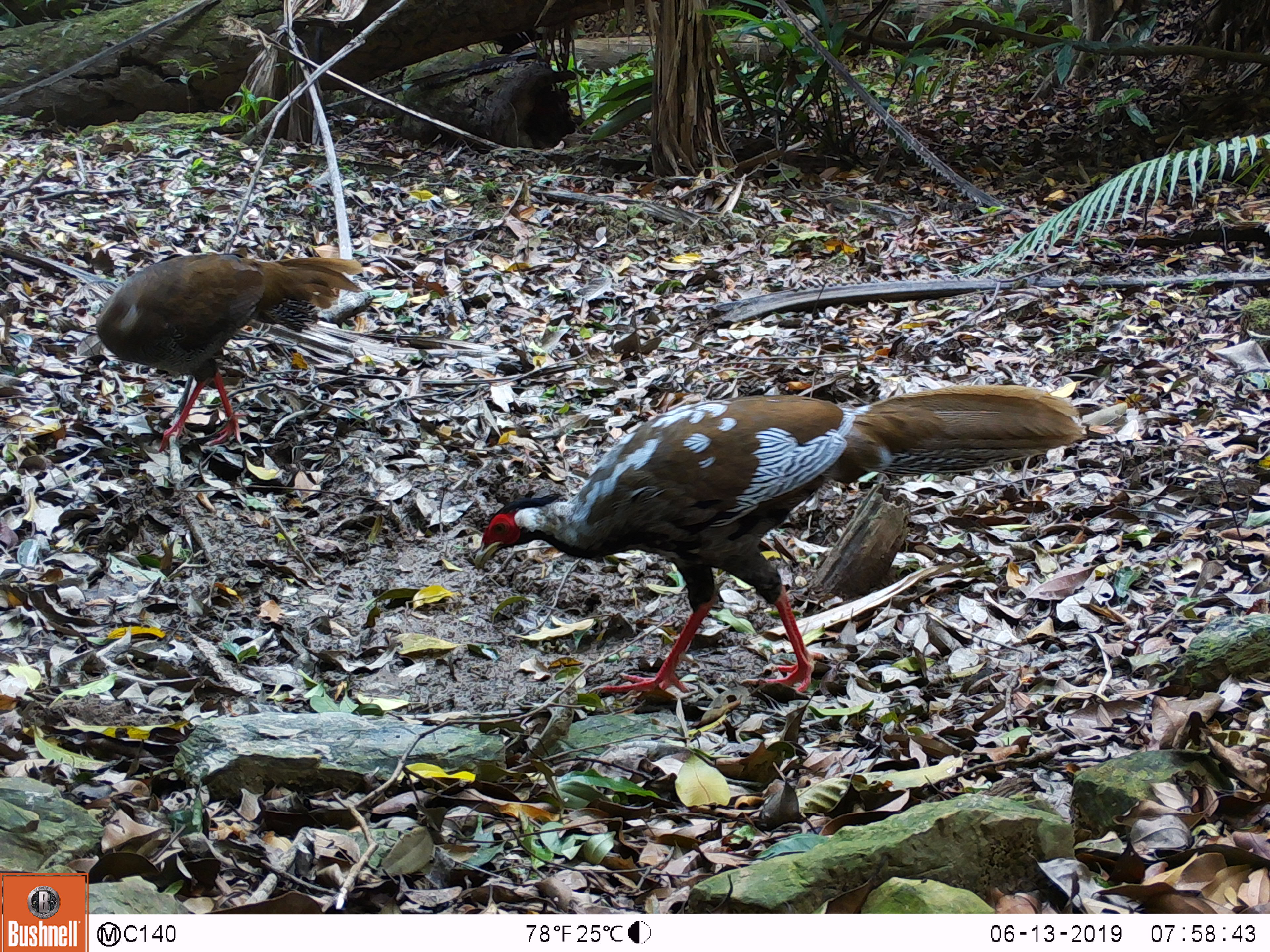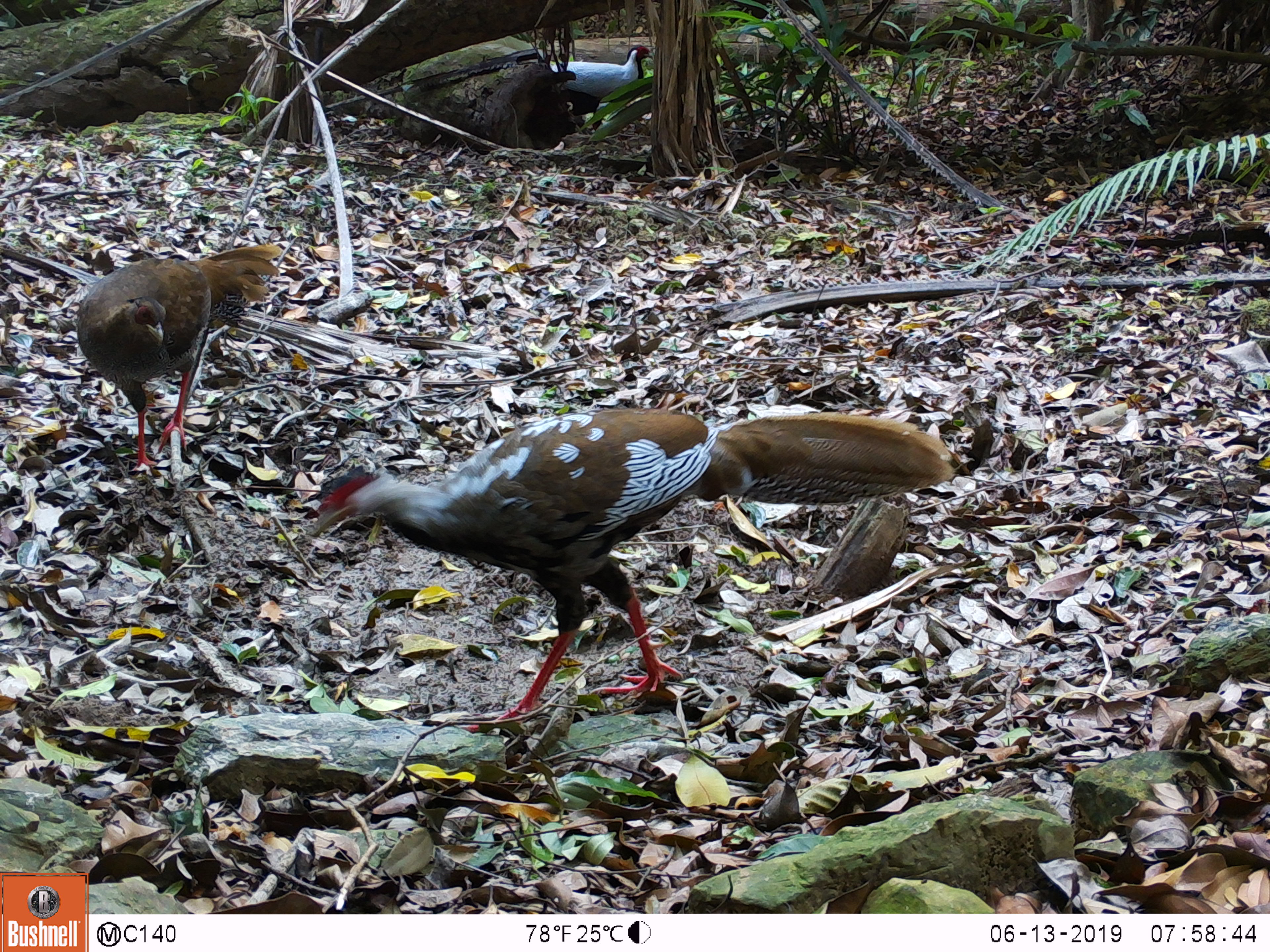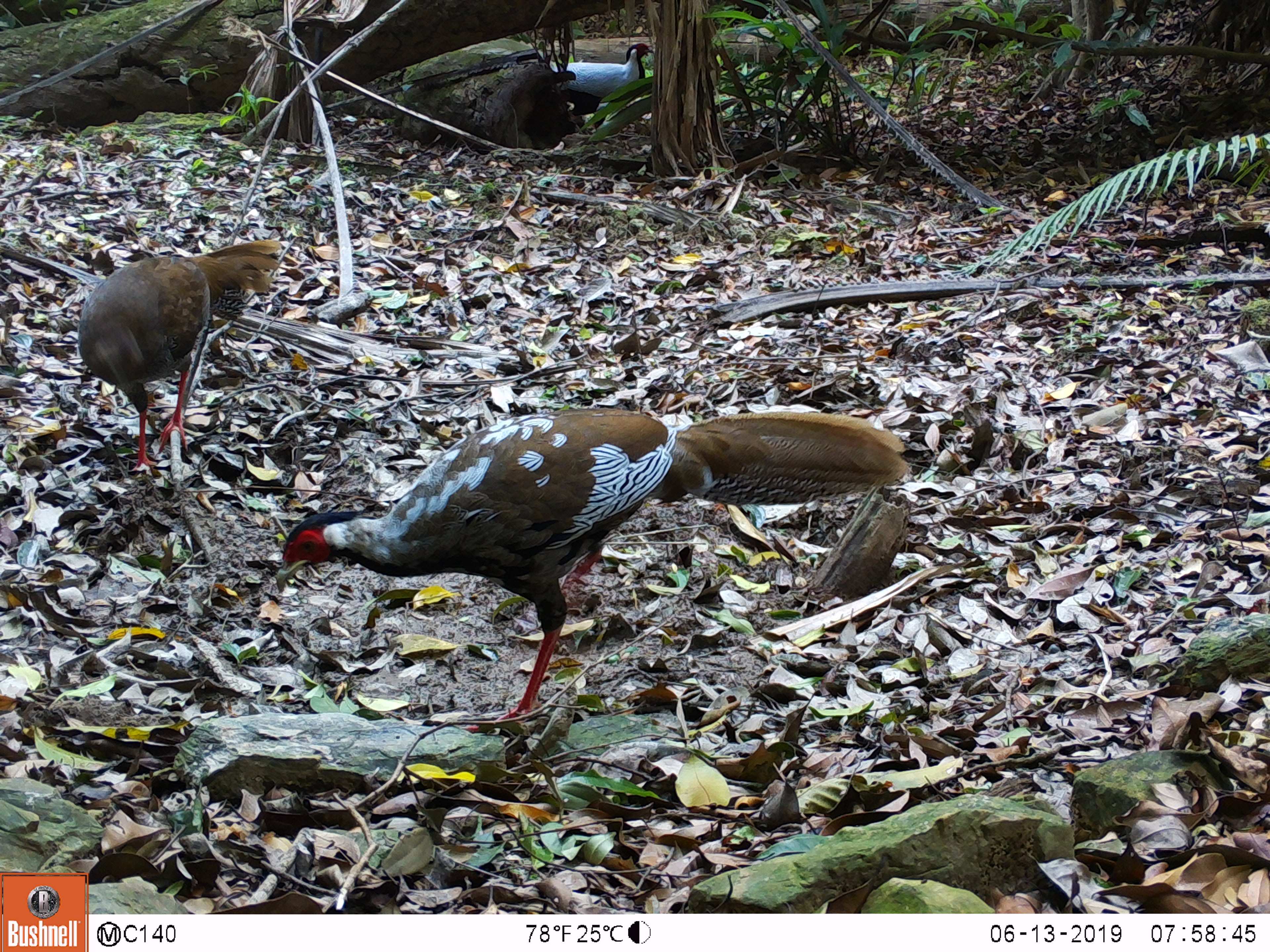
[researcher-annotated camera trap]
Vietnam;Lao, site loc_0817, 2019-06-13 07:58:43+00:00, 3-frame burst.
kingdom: Animalia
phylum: Chordata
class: Aves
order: Galliformes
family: Phasianidae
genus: Lophura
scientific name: Lophura nycthemera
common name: silver pheasant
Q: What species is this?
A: Silver pheasant (Lophura nycthemera).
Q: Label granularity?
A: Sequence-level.